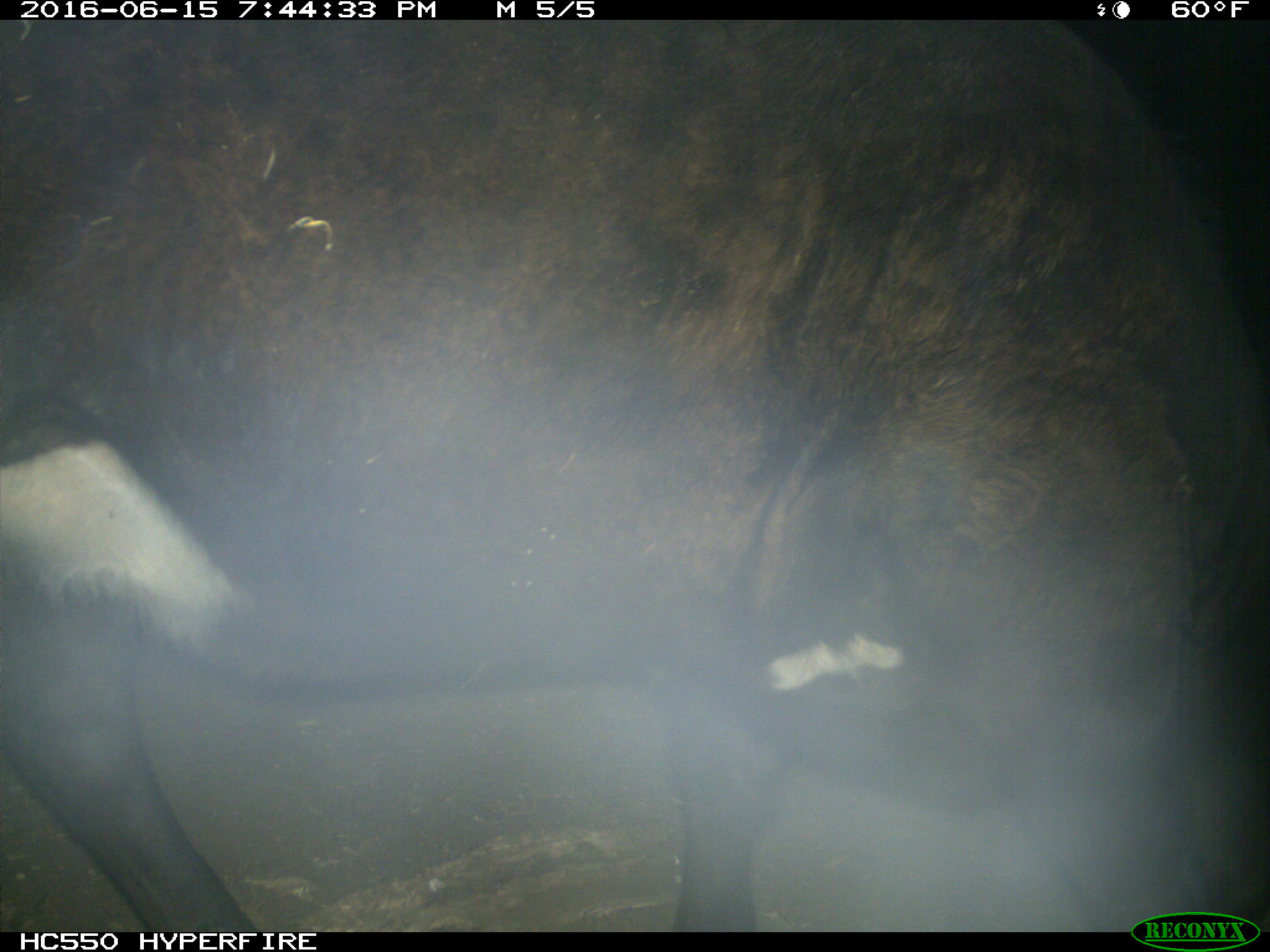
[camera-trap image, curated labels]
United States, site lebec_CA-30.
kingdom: Animalia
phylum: Chordata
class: Mammalia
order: Artiodactyla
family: Bovidae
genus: Bos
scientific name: Bos taurus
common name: domestic cow